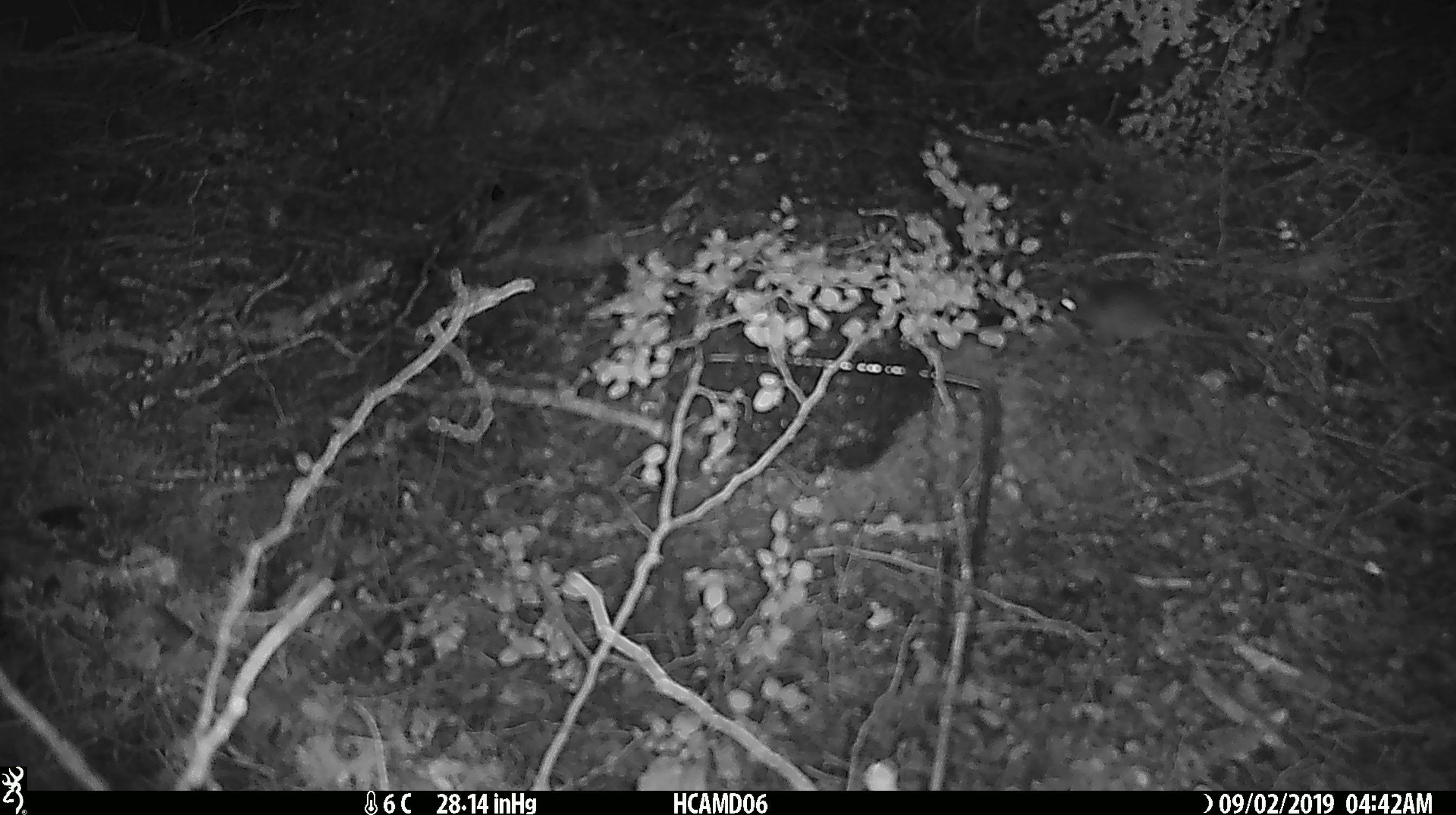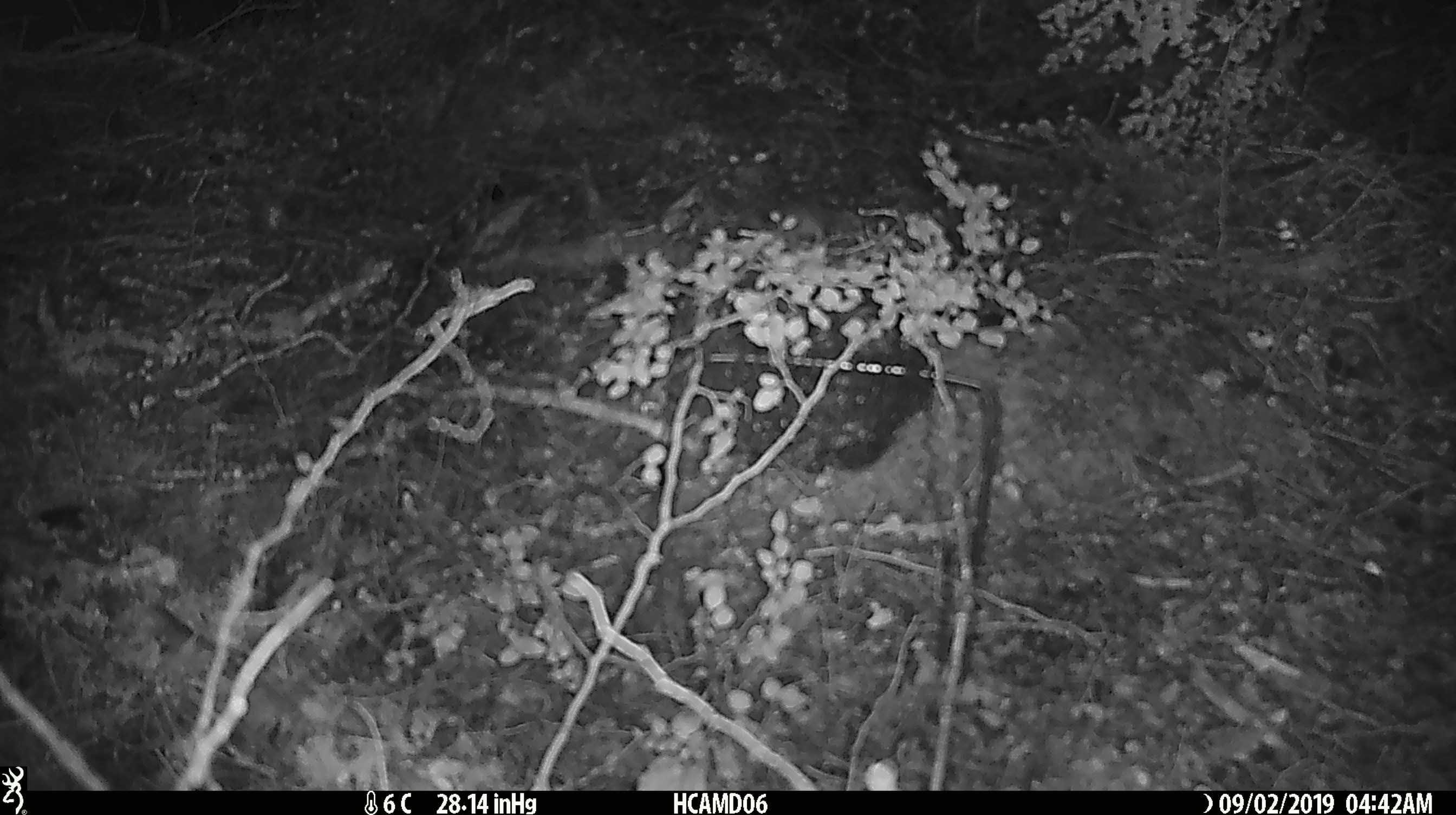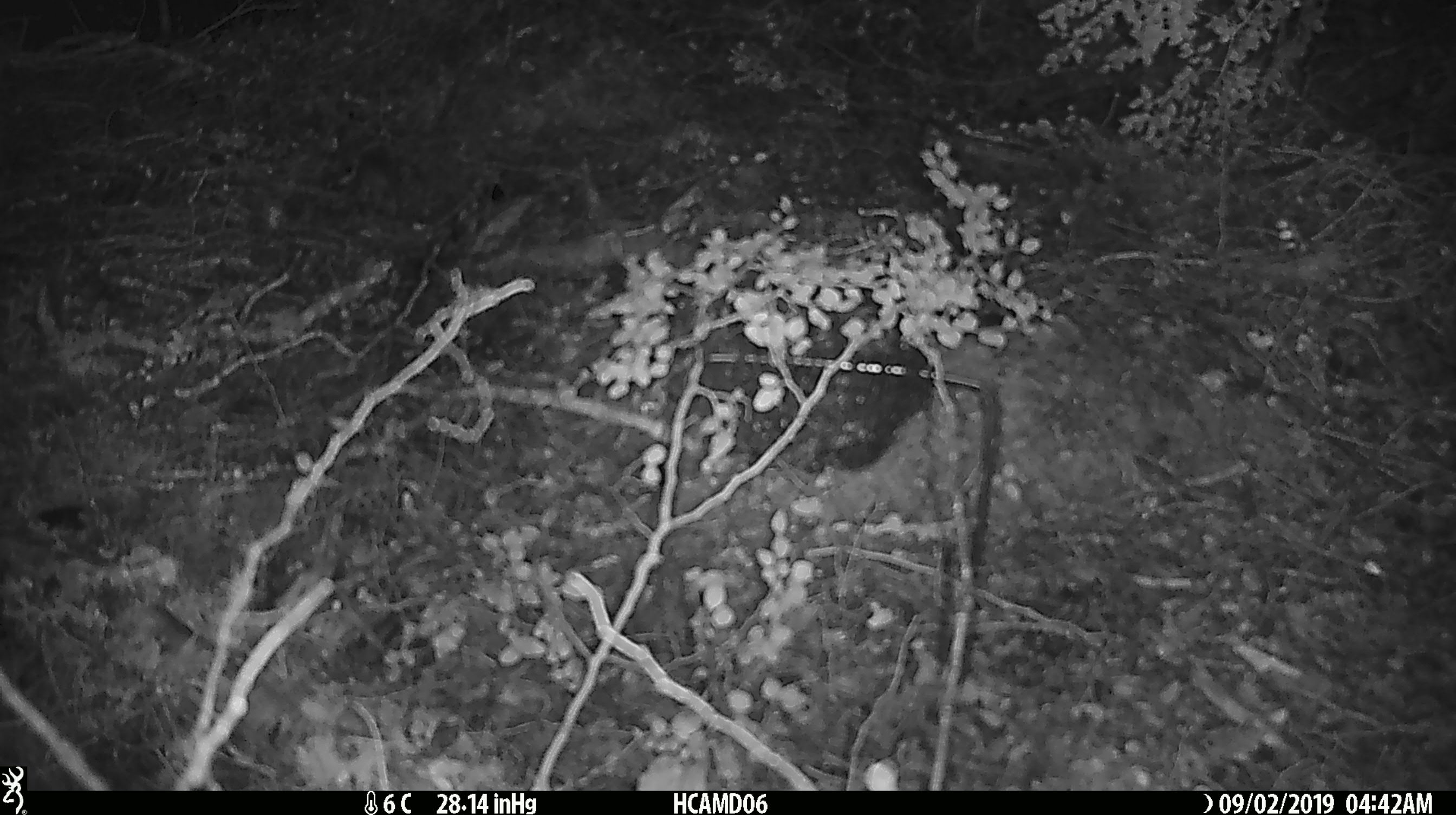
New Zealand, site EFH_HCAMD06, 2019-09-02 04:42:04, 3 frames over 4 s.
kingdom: Animalia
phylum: Chordata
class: Mammalia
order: Rodentia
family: Muridae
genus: Mus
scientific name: Mus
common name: mouse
Mouse (Mus).